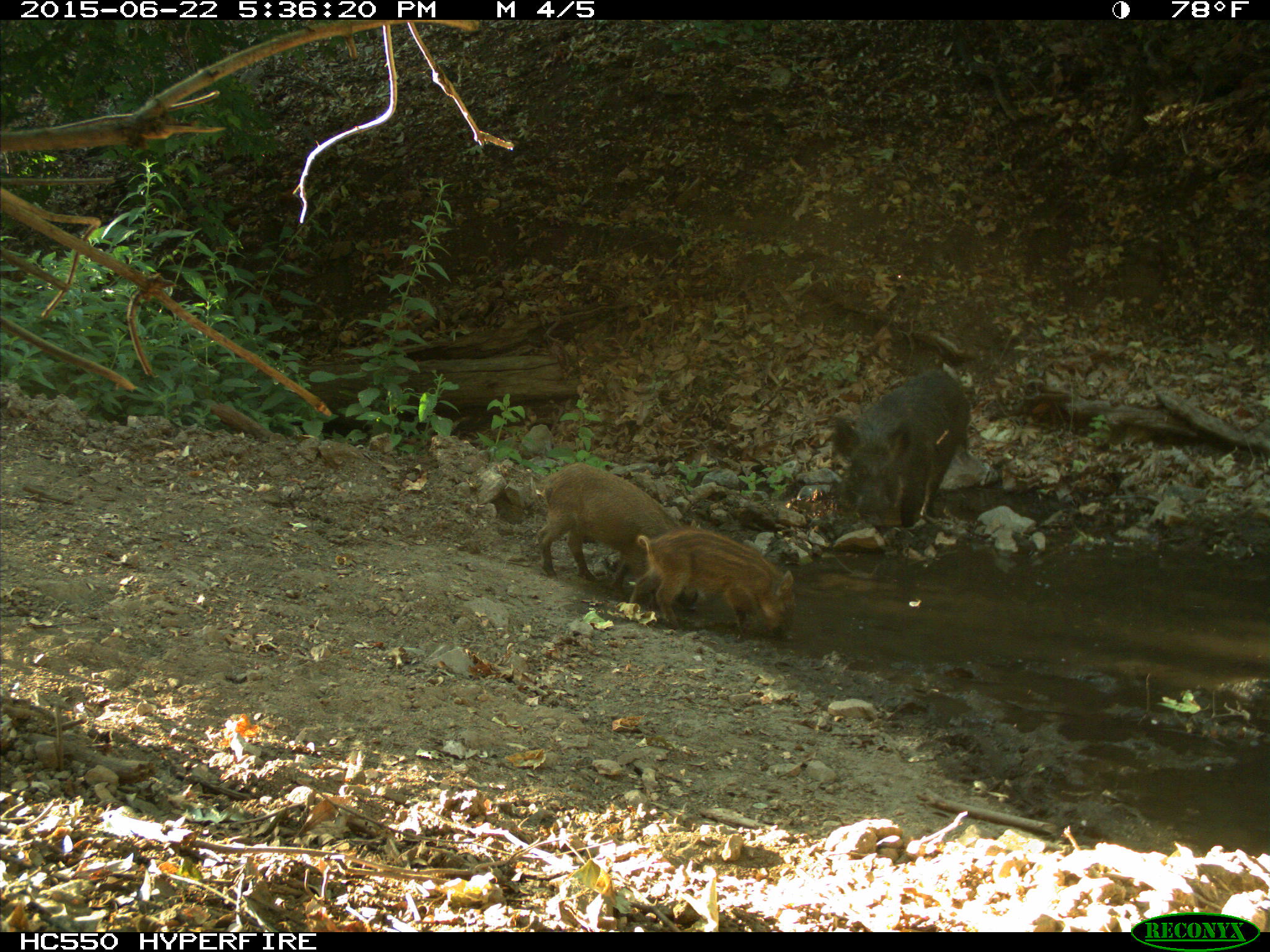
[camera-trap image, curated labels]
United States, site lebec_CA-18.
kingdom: Animalia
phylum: Chordata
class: Mammalia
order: Artiodactyla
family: Suidae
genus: Sus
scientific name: Sus scrofa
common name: wild boar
Sus scrofa (wild boar).